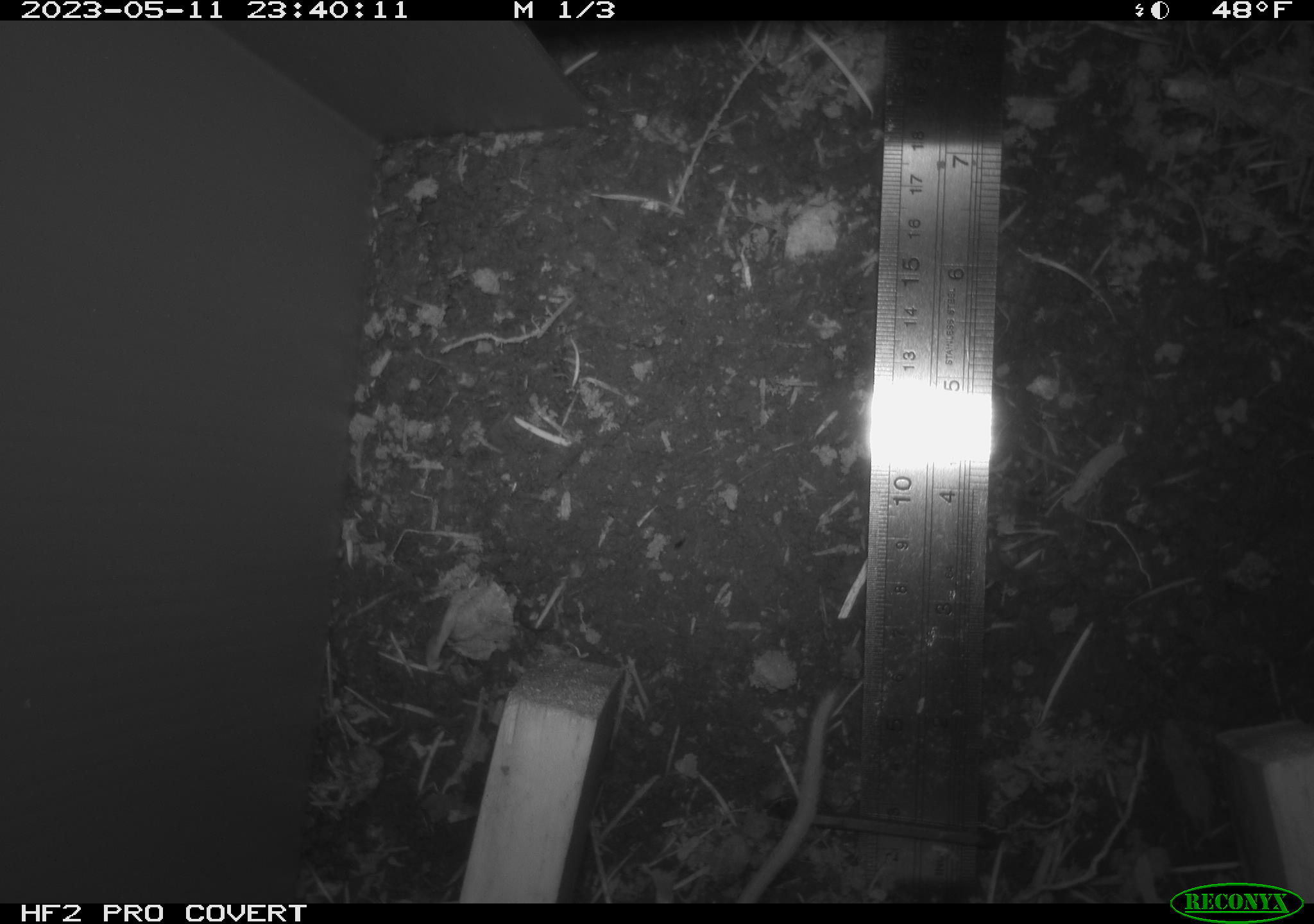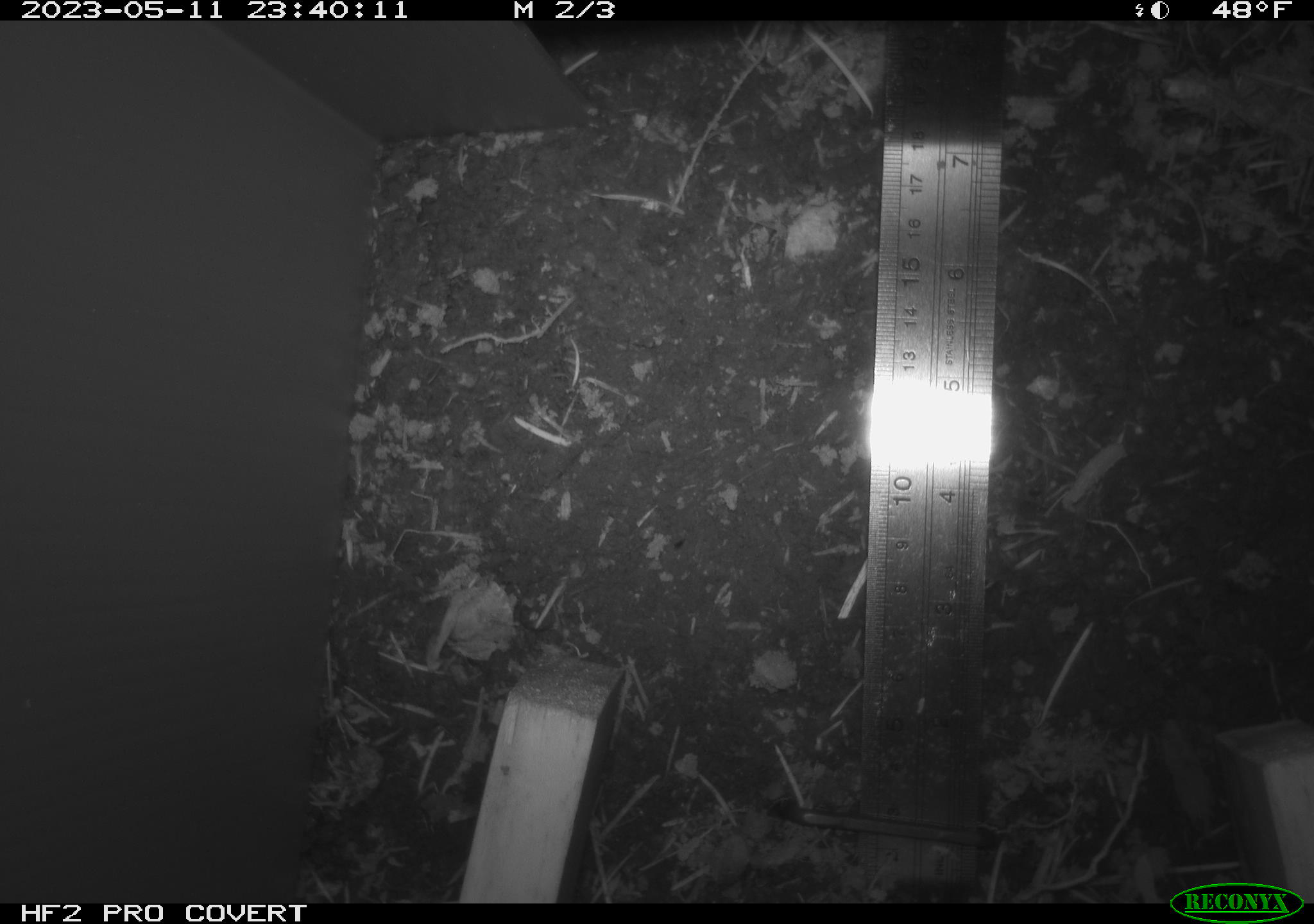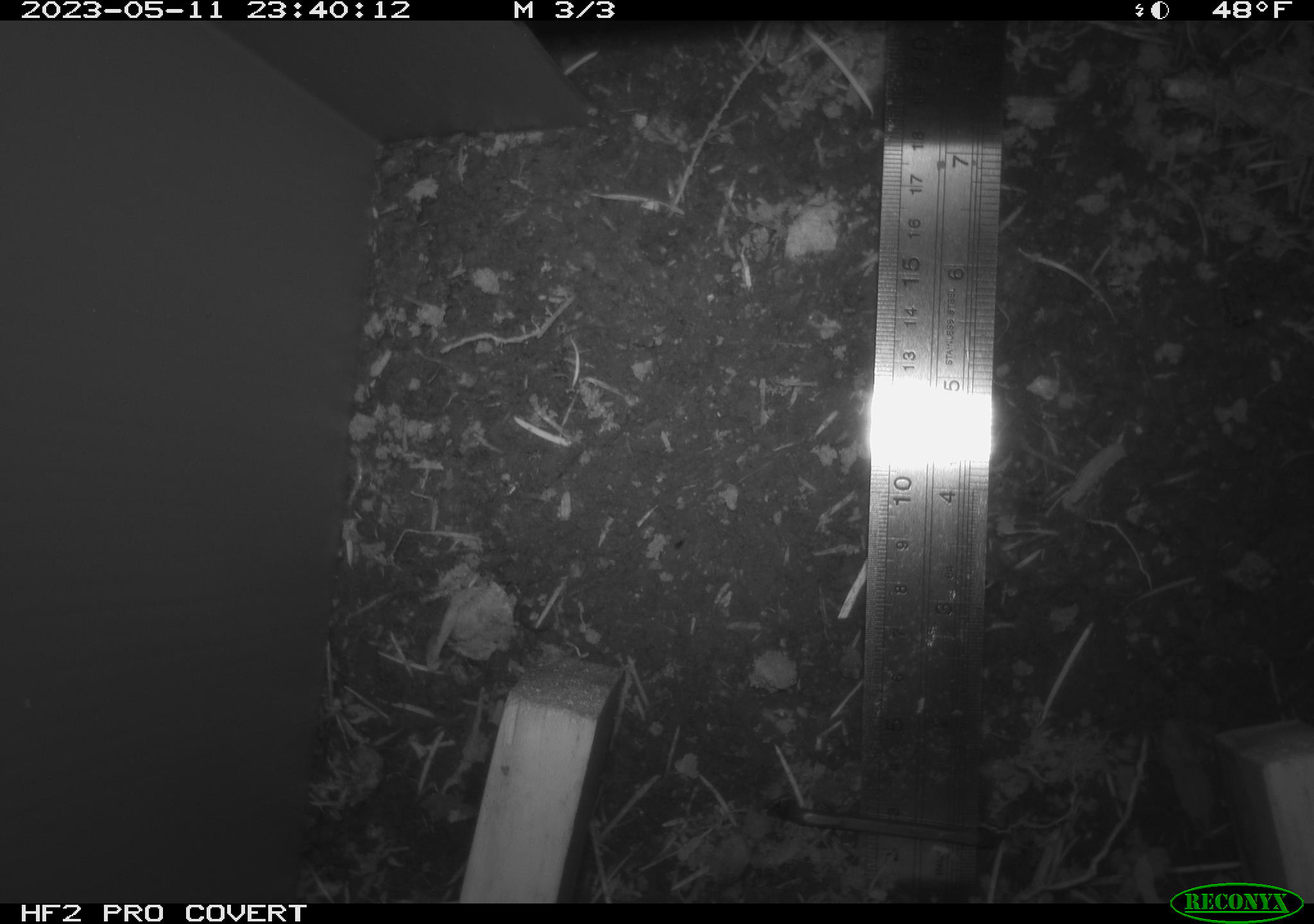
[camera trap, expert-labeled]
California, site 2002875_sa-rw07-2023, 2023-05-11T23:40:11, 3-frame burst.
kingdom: Animalia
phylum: Chordata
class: Mammalia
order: Rodentia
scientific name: Rodentia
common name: mouse species